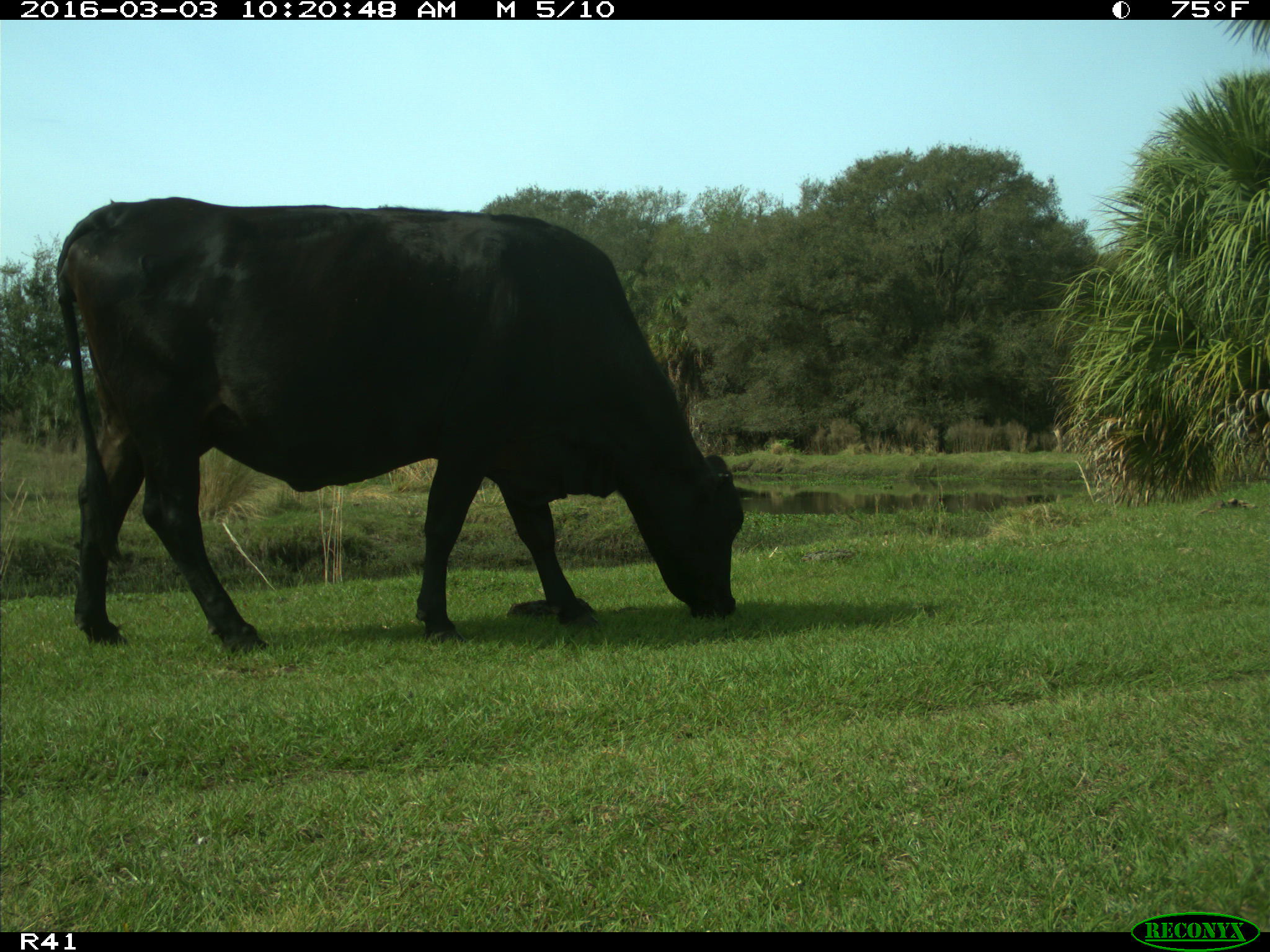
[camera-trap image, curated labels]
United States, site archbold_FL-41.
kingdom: Animalia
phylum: Chordata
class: Mammalia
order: Artiodactyla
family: Bovidae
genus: Bos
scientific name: Bos taurus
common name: domestic cow